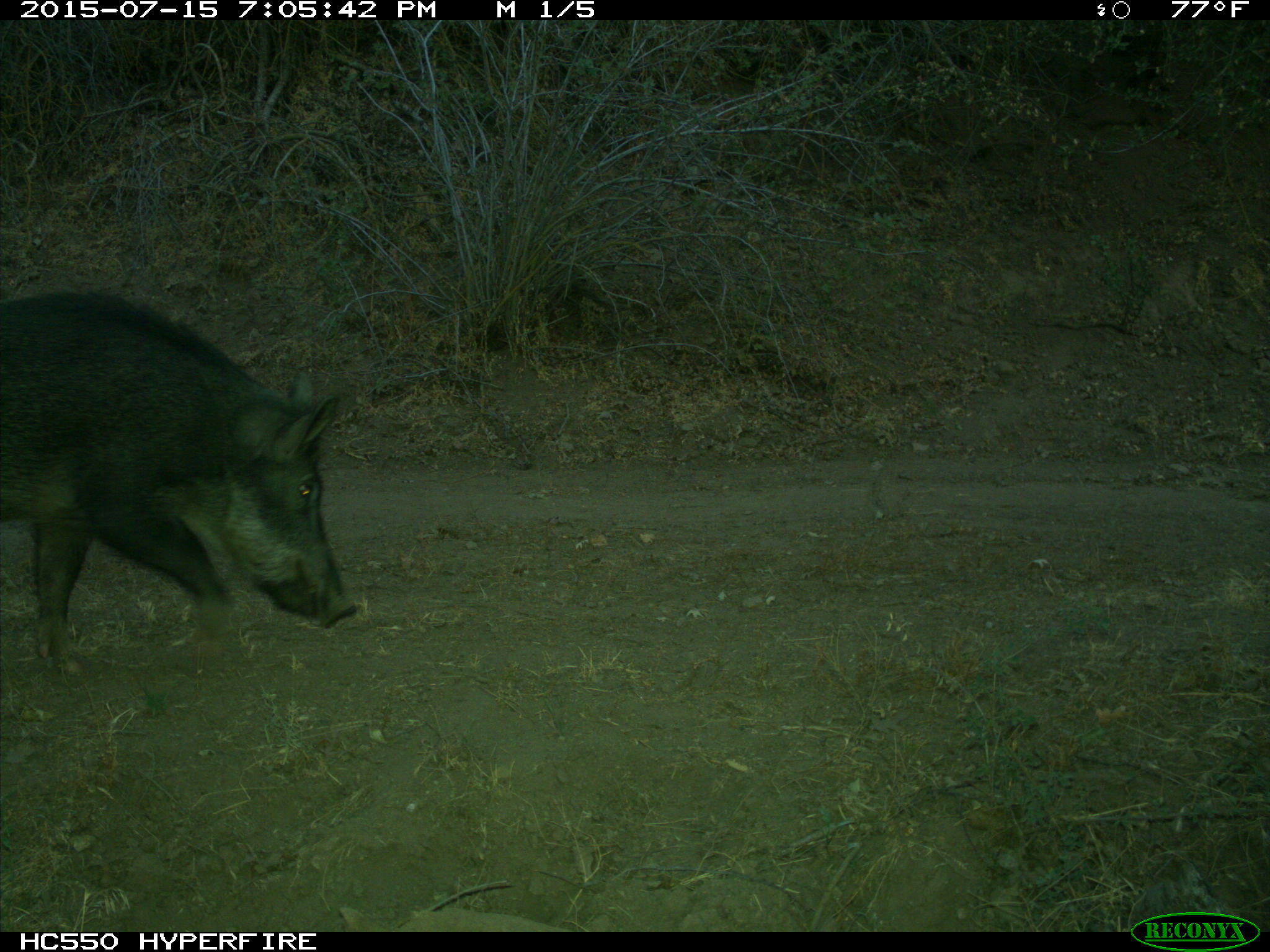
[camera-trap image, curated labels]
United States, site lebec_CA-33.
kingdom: Animalia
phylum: Chordata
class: Mammalia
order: Artiodactyla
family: Suidae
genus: Sus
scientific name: Sus scrofa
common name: wild boar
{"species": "Sus scrofa (wild boar)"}